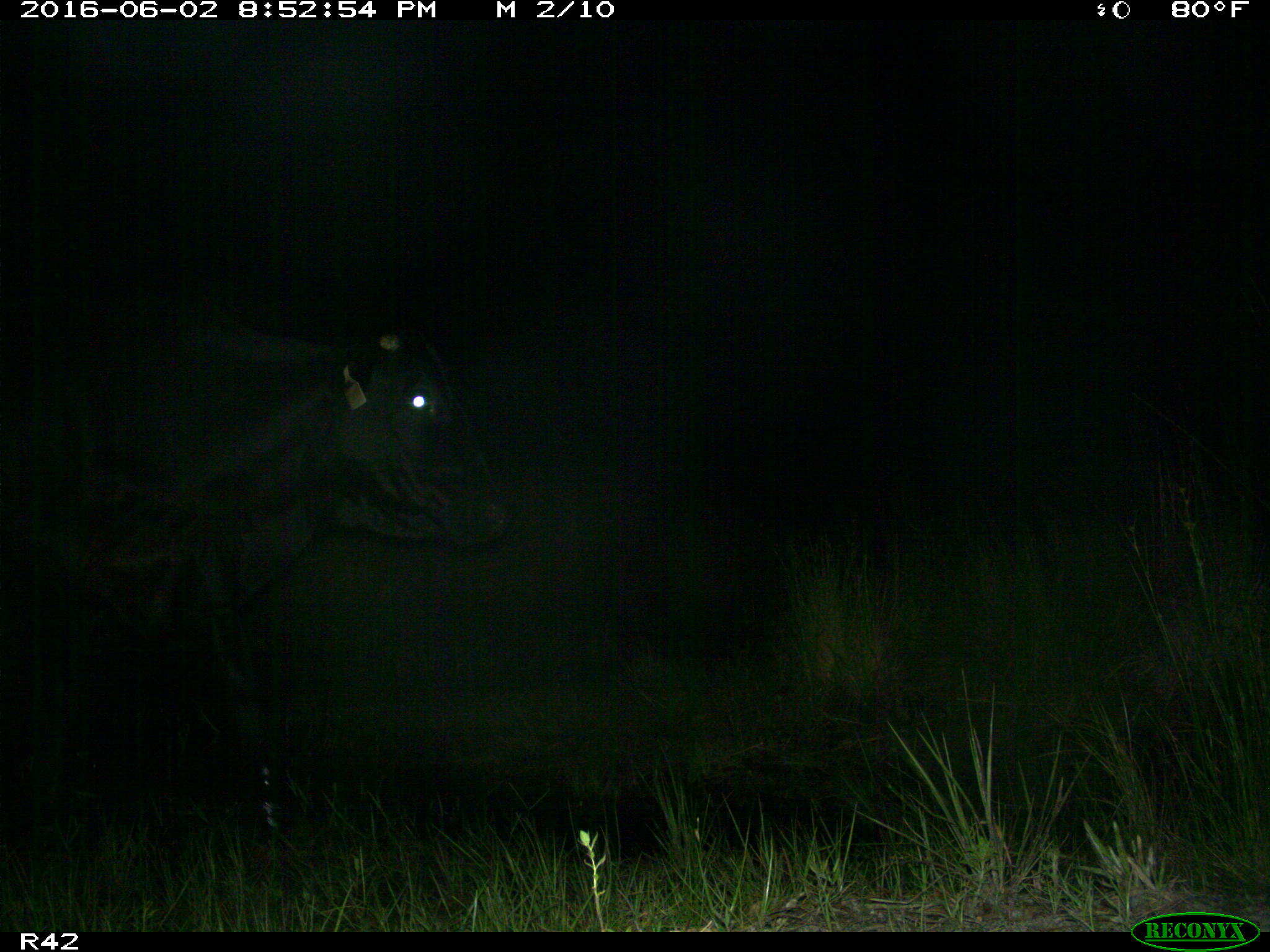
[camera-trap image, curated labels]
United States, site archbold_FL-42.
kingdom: Animalia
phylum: Chordata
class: Mammalia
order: Artiodactyla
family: Bovidae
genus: Bos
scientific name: Bos taurus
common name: domestic cow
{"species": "Bos taurus (domestic cow)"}